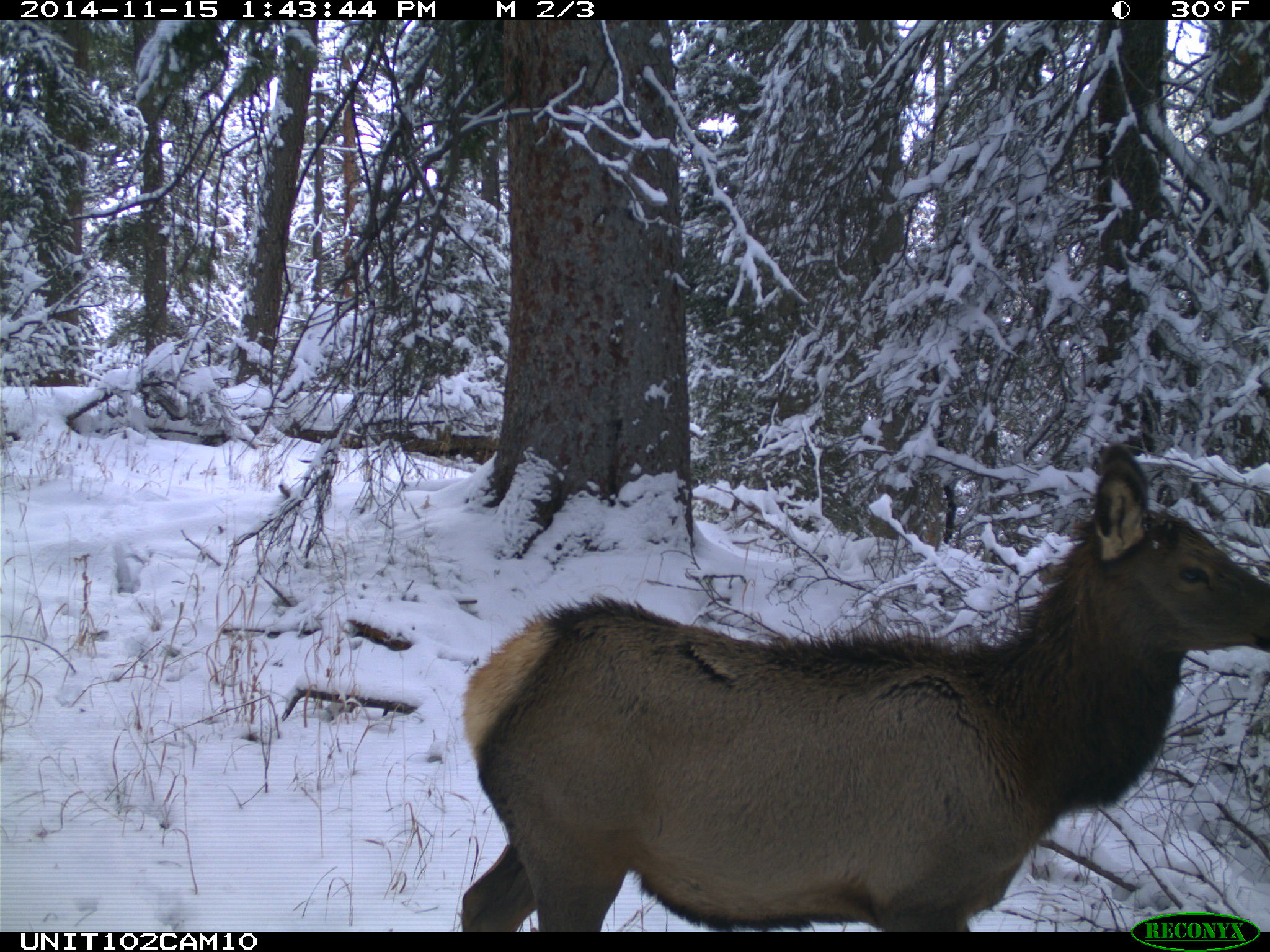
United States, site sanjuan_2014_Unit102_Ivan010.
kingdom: Animalia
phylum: Chordata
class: Mammalia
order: Artiodactyla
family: Cervidae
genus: Cervus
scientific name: Cervus elaphus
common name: red deer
Cervus elaphus (red deer).